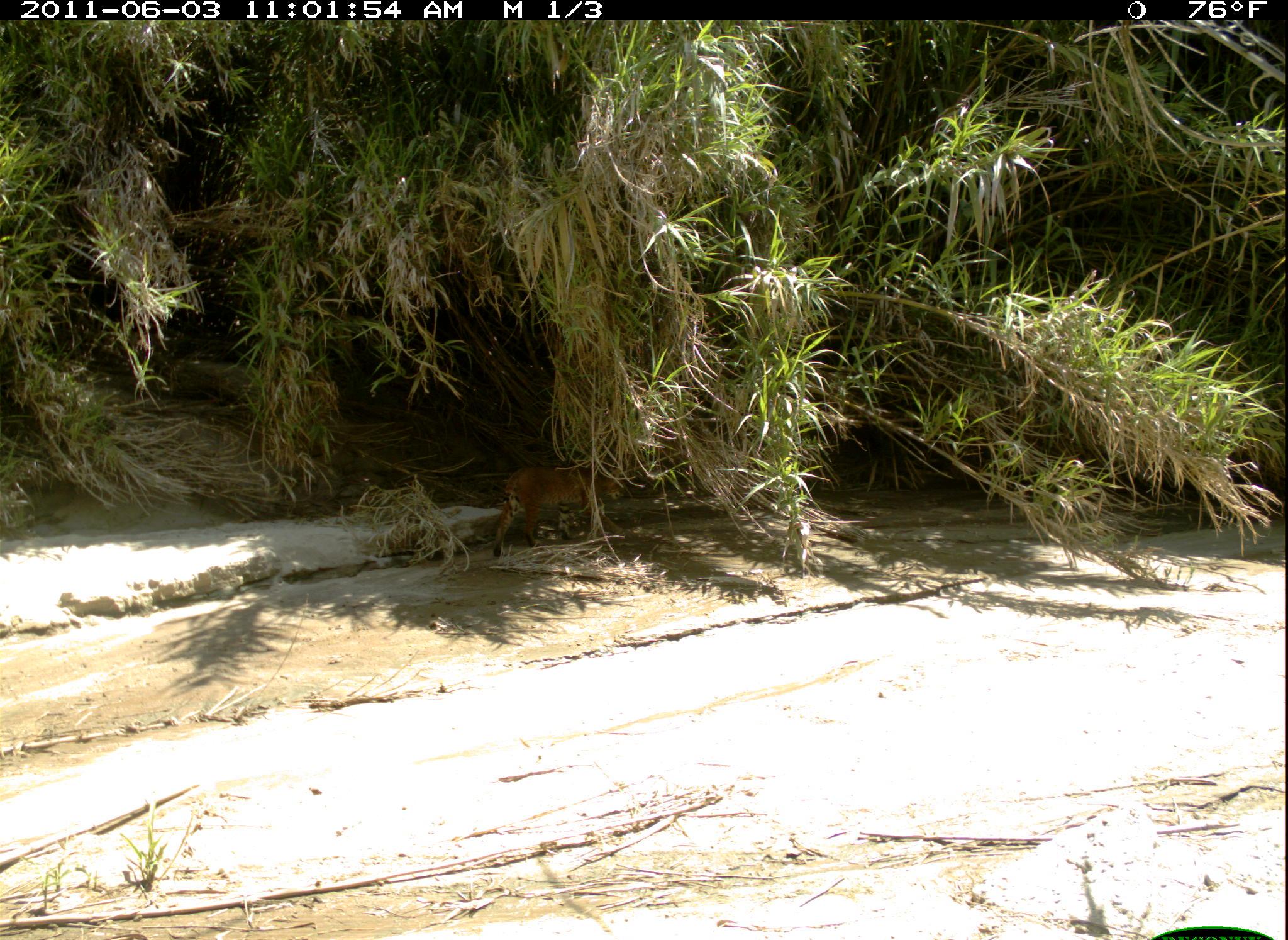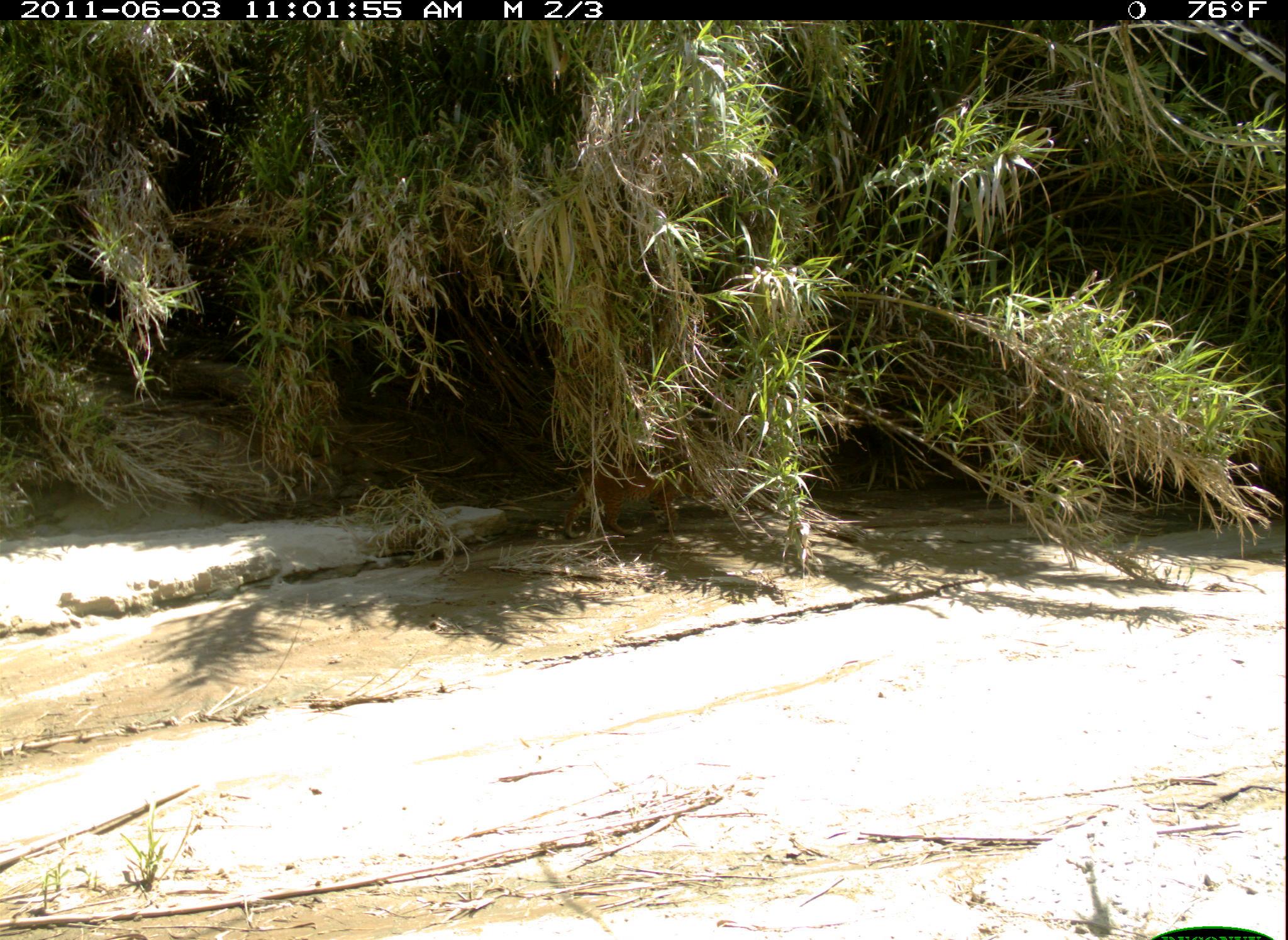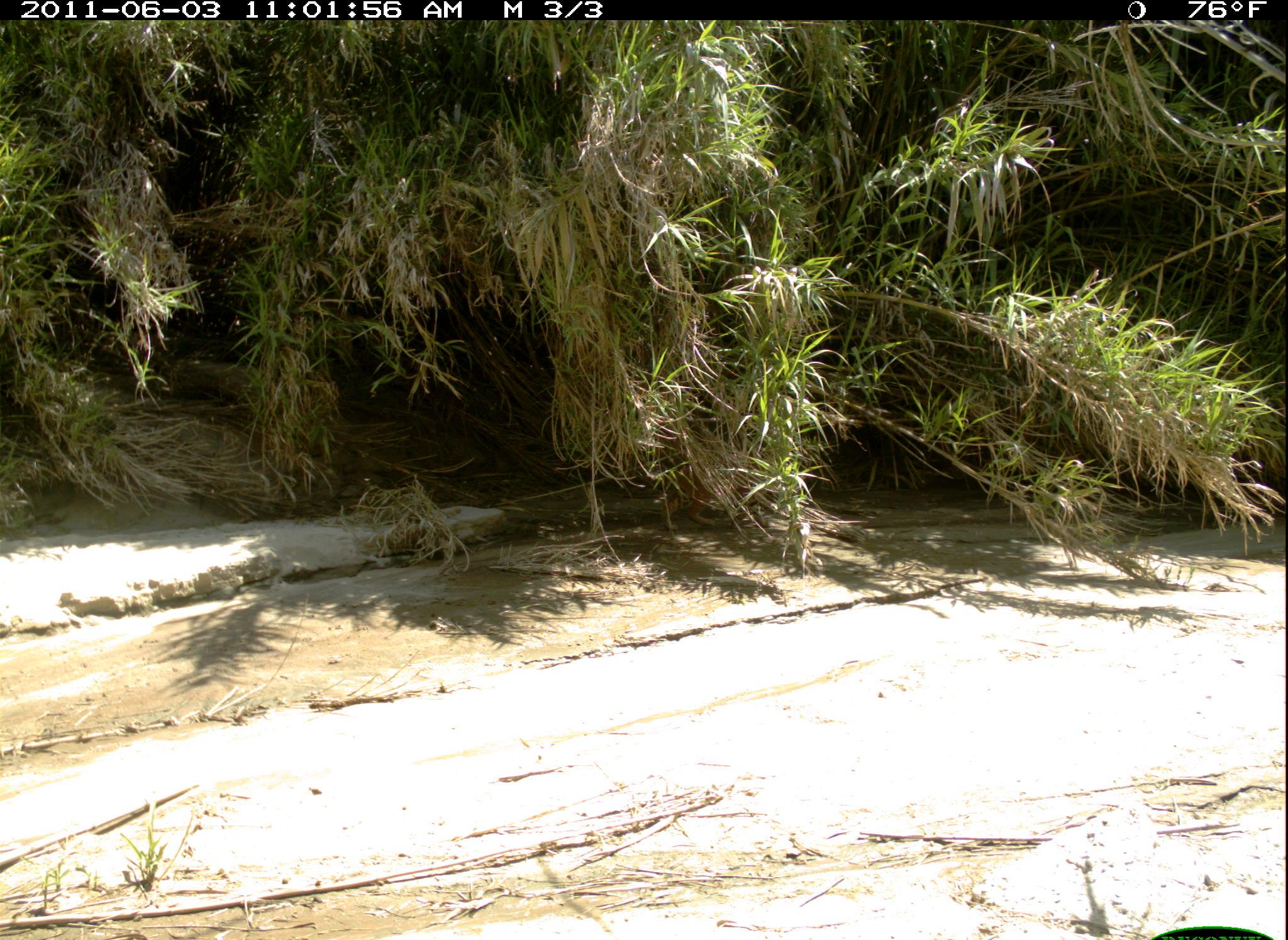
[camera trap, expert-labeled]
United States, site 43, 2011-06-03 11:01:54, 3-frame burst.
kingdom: Animalia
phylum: Chordata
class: Mammalia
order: Carnivora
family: Felidae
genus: Lynx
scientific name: Lynx rufus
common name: bobcat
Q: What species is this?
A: Bobcat (Lynx rufus).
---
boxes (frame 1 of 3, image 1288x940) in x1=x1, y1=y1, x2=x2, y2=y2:
bobcat: x1=480, y1=451, x2=631, y2=559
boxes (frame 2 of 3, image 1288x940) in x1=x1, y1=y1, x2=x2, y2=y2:
bobcat: x1=557, y1=443, x2=712, y2=546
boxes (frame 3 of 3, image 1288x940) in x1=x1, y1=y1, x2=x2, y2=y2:
bobcat: x1=660, y1=435, x2=802, y2=532